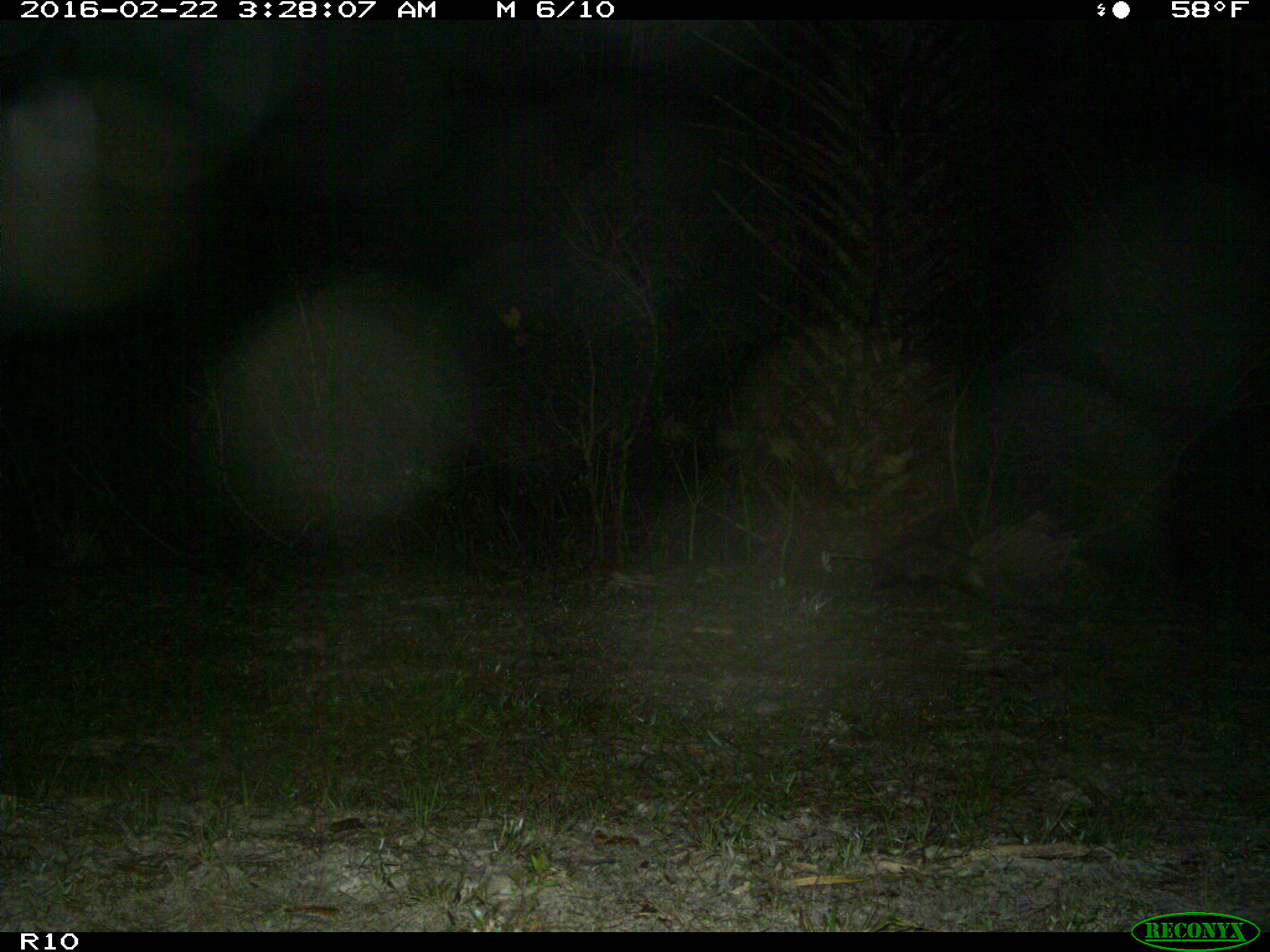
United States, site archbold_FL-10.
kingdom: Animalia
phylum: Chordata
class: Mammalia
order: Didelphimorphia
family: Didelphidae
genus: Didelphis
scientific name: Didelphis virginiana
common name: virginia opossum